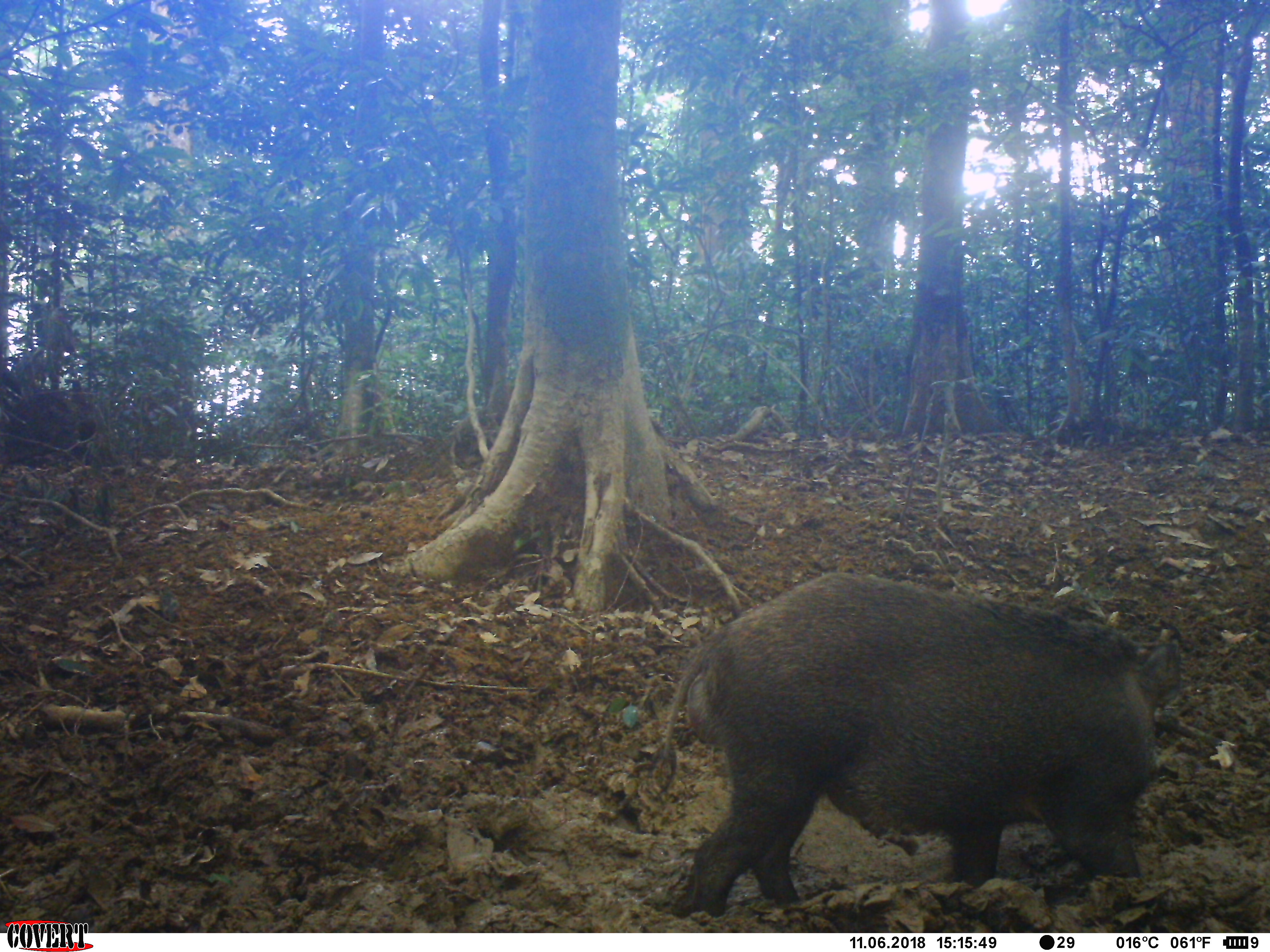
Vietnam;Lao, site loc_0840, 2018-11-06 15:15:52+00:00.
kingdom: Animalia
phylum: Chordata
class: Mammalia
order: Artiodactyla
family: Suidae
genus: Sus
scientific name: Sus scrofa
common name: eurasian wild pig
Eurasian wild pig (Sus scrofa). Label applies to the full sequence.